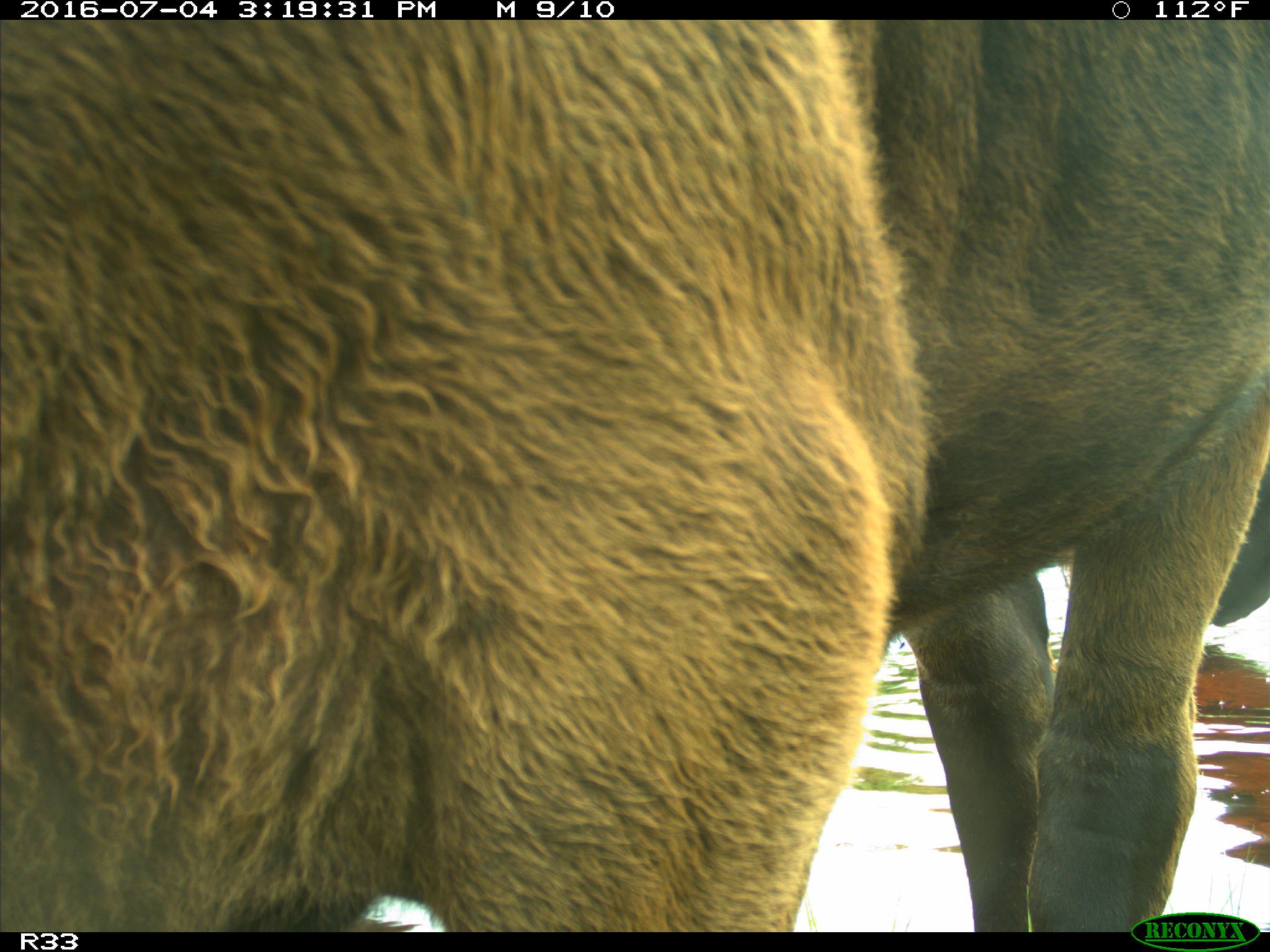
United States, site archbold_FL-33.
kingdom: Animalia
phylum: Chordata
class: Mammalia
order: Artiodactyla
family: Bovidae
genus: Bos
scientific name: Bos taurus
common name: domestic cow